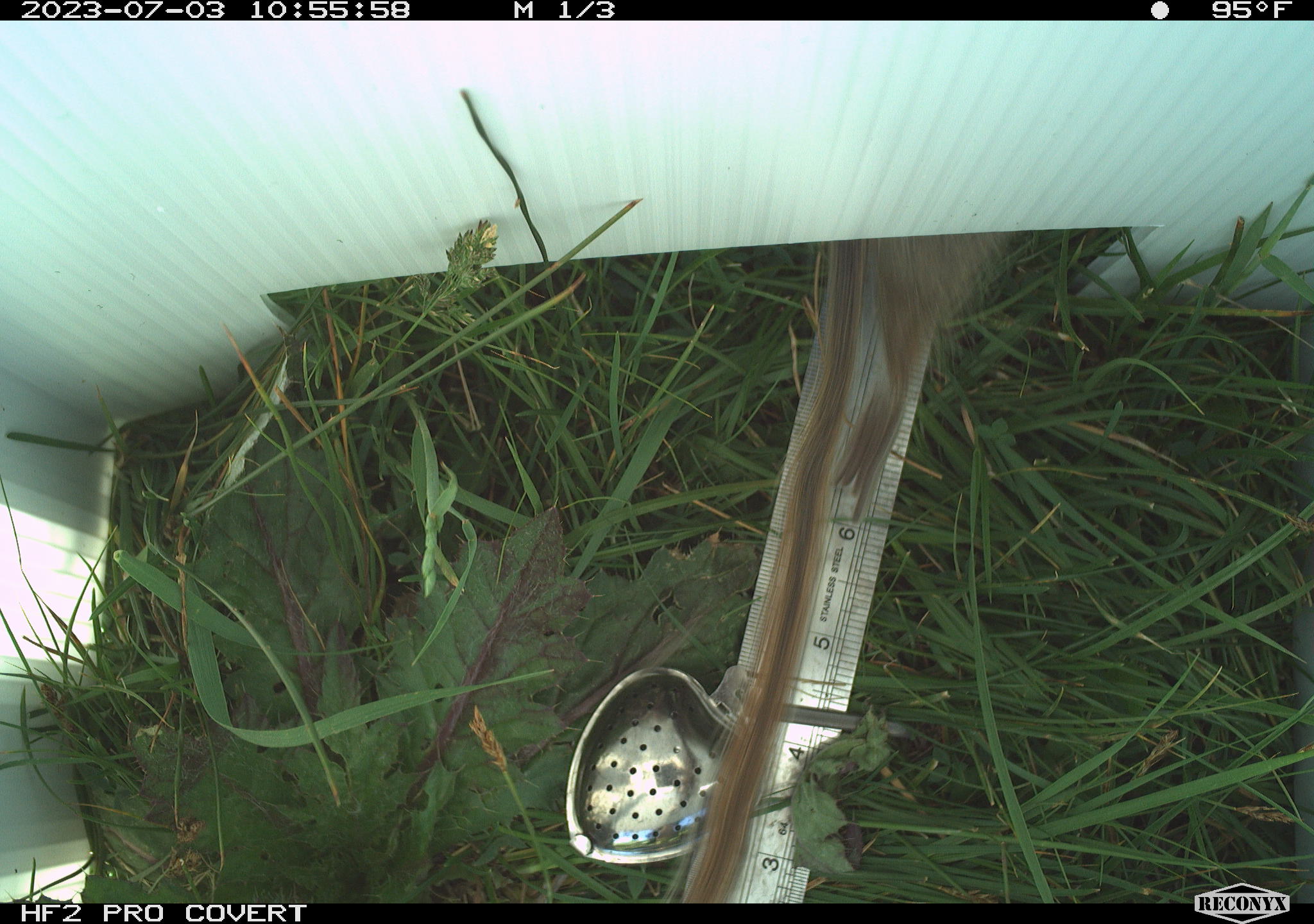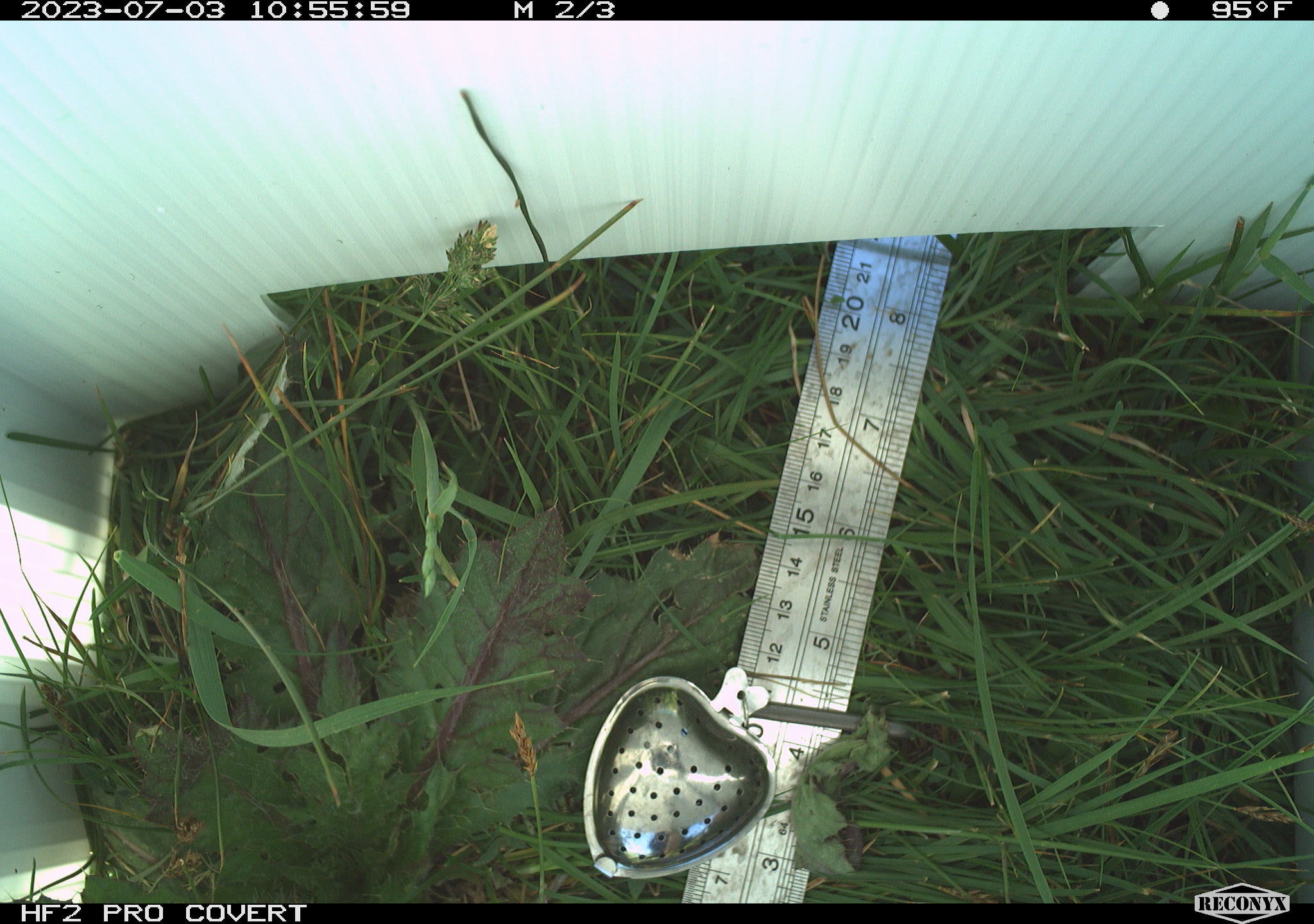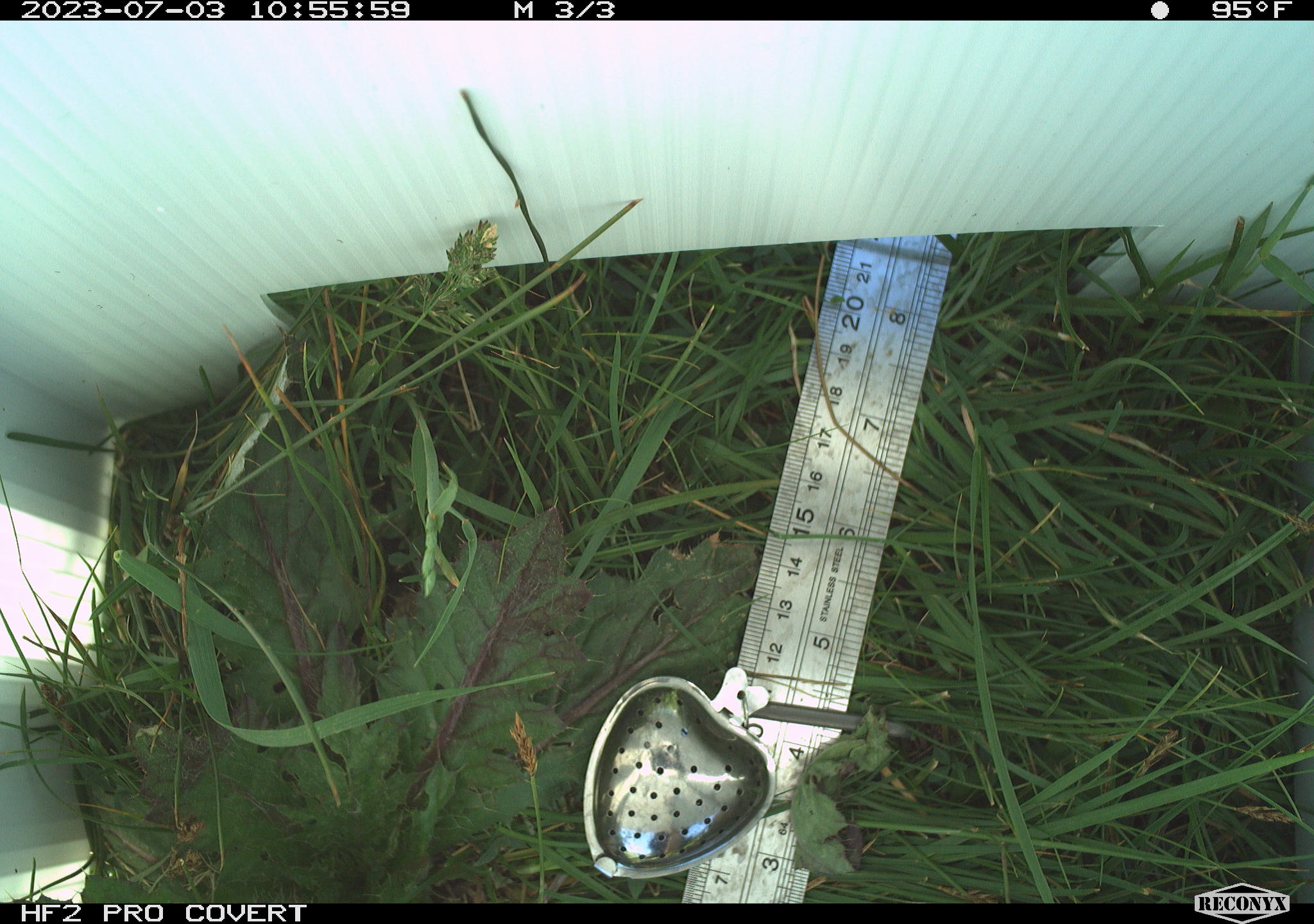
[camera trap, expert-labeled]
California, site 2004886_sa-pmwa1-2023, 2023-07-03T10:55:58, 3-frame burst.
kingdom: Animalia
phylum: Chordata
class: Mammalia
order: Rodentia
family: Sciuridae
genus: Urocitellus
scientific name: Urocitellus beldingi beldingi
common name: belding's ground squirrel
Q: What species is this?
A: Belding's ground squirrel (Urocitellus beldingi beldingi).